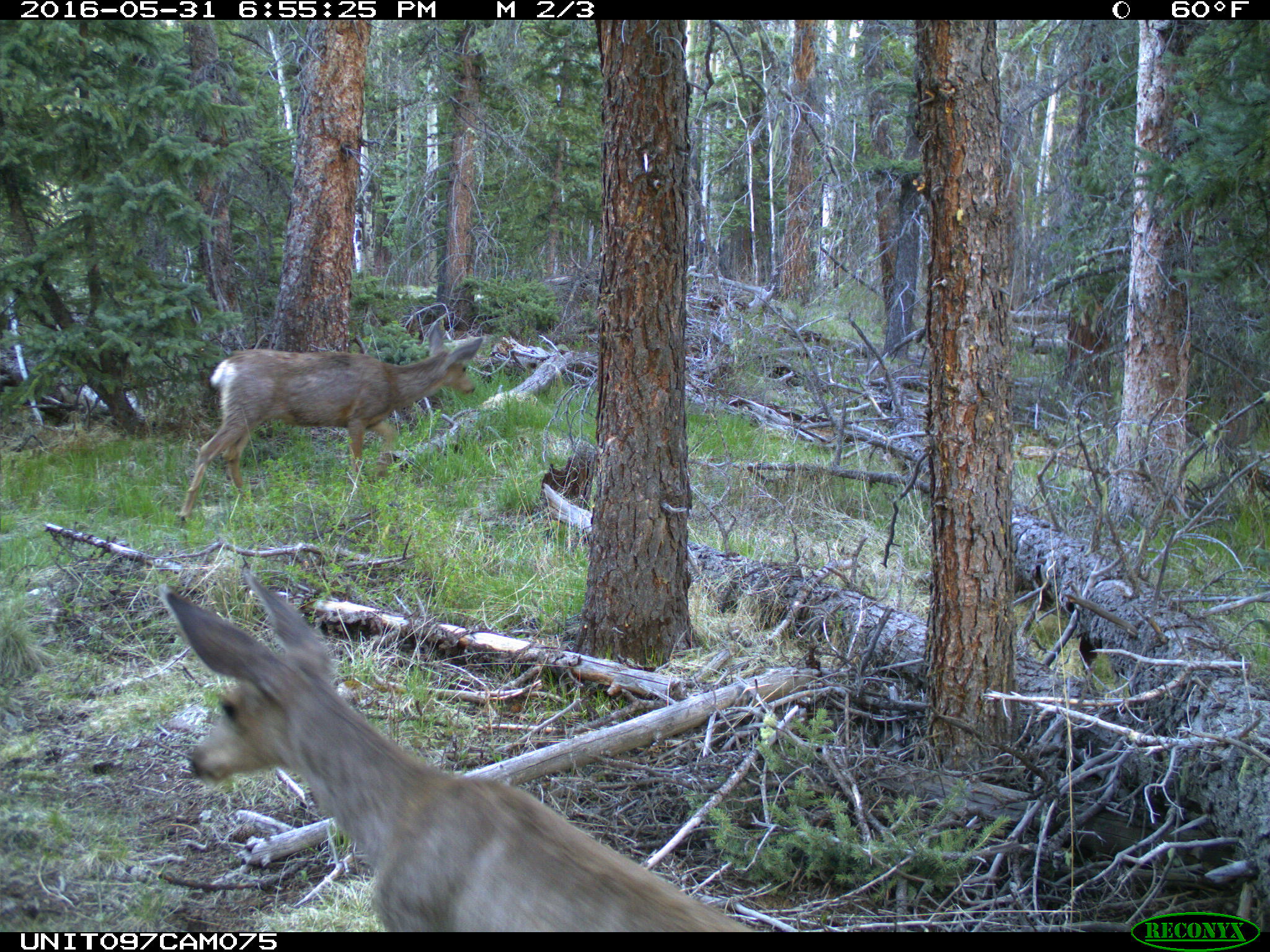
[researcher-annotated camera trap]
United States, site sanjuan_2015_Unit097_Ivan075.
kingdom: Animalia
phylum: Chordata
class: Mammalia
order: Artiodactyla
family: Cervidae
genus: Odocoileus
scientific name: Odocoileus hemionus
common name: mule deer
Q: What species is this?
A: Odocoileus hemionus (mule deer).